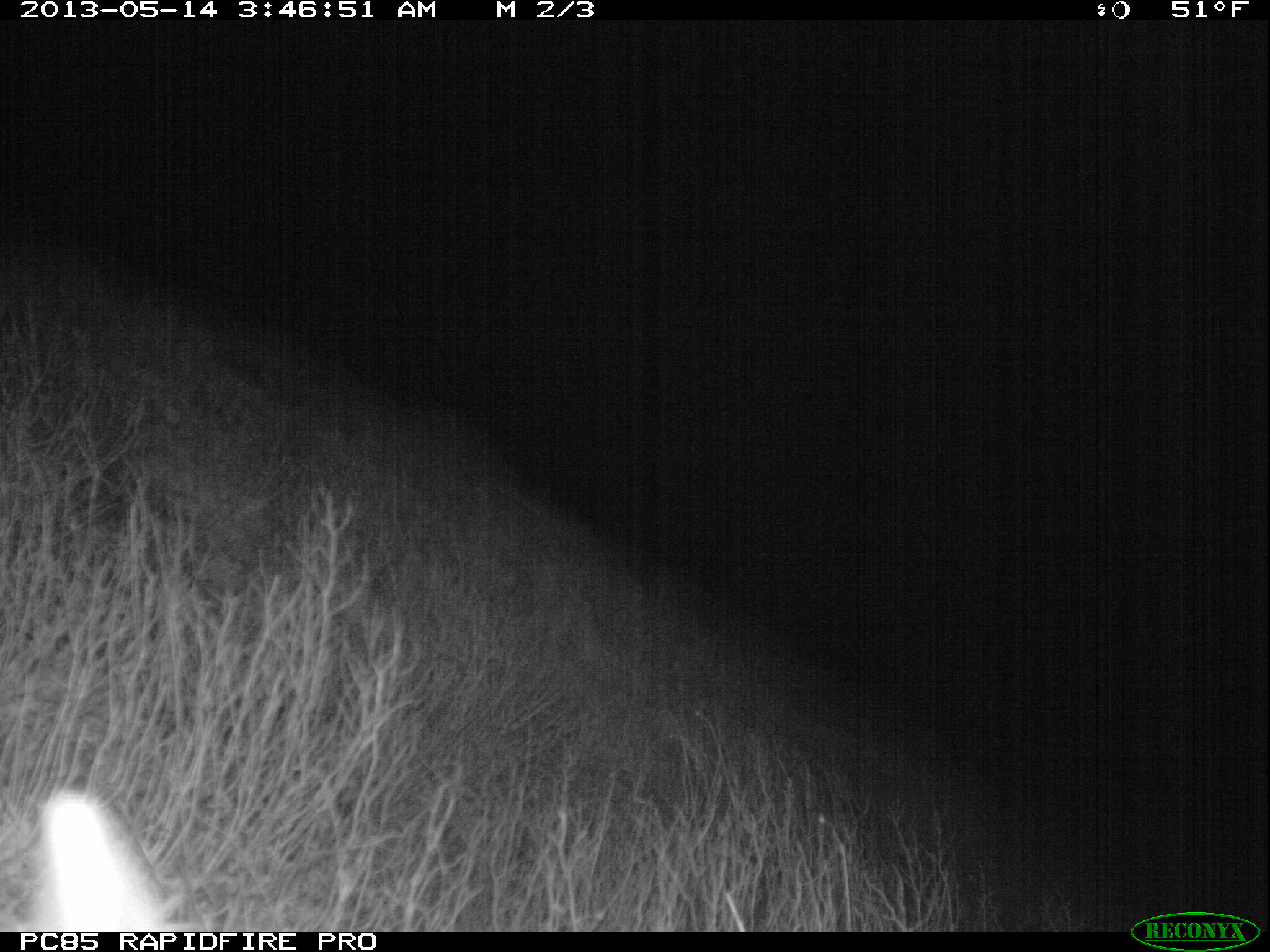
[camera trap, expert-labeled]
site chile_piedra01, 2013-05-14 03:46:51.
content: unidentified animal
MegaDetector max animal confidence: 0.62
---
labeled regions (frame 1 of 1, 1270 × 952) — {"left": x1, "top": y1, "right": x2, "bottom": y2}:
unknown: {"left": 0, "top": 778, "right": 169, "bottom": 930}